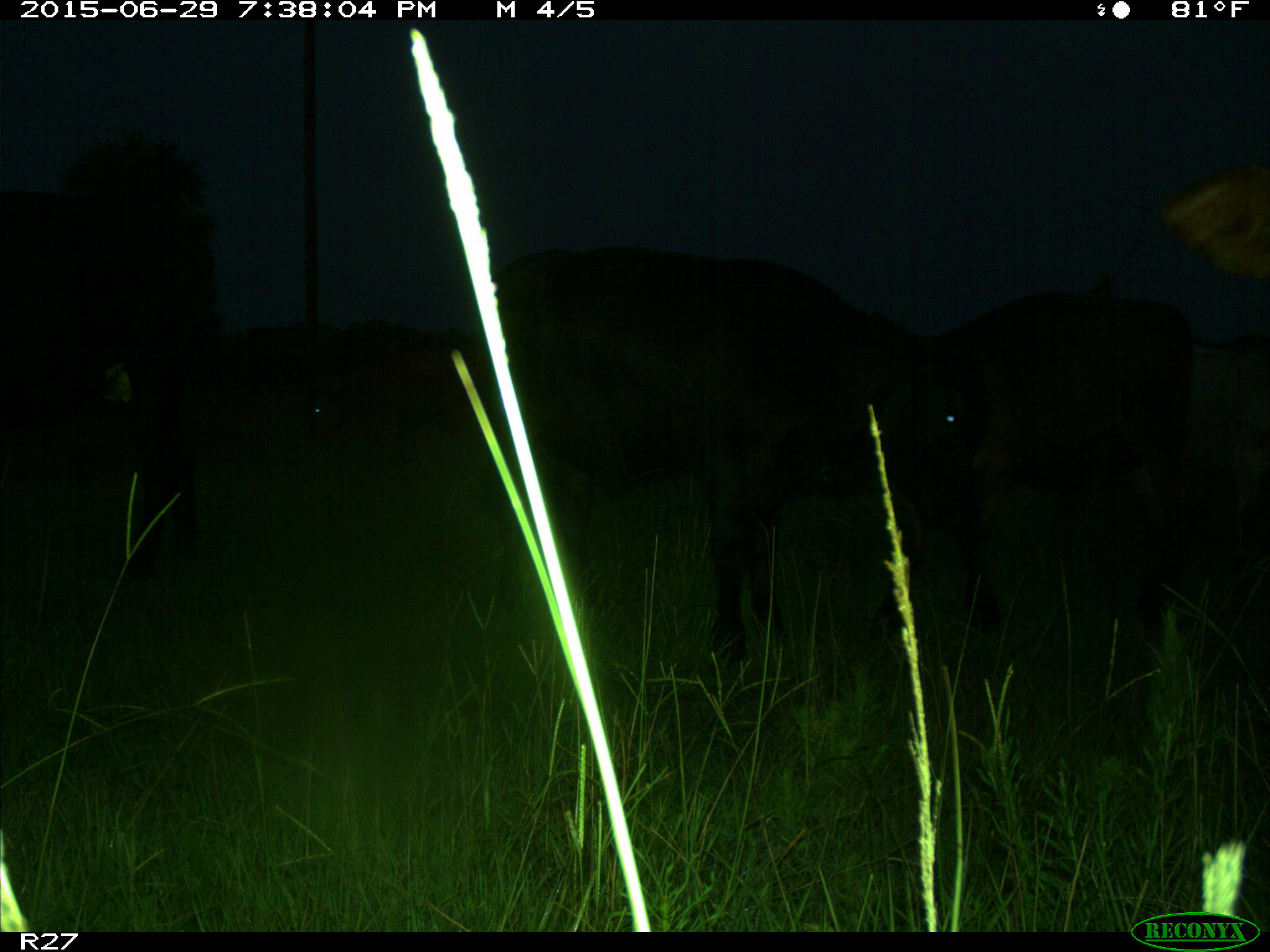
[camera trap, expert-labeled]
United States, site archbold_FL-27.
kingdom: Animalia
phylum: Chordata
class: Mammalia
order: Artiodactyla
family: Bovidae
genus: Bos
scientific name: Bos taurus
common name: domestic cow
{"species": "Bos taurus (domestic cow)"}